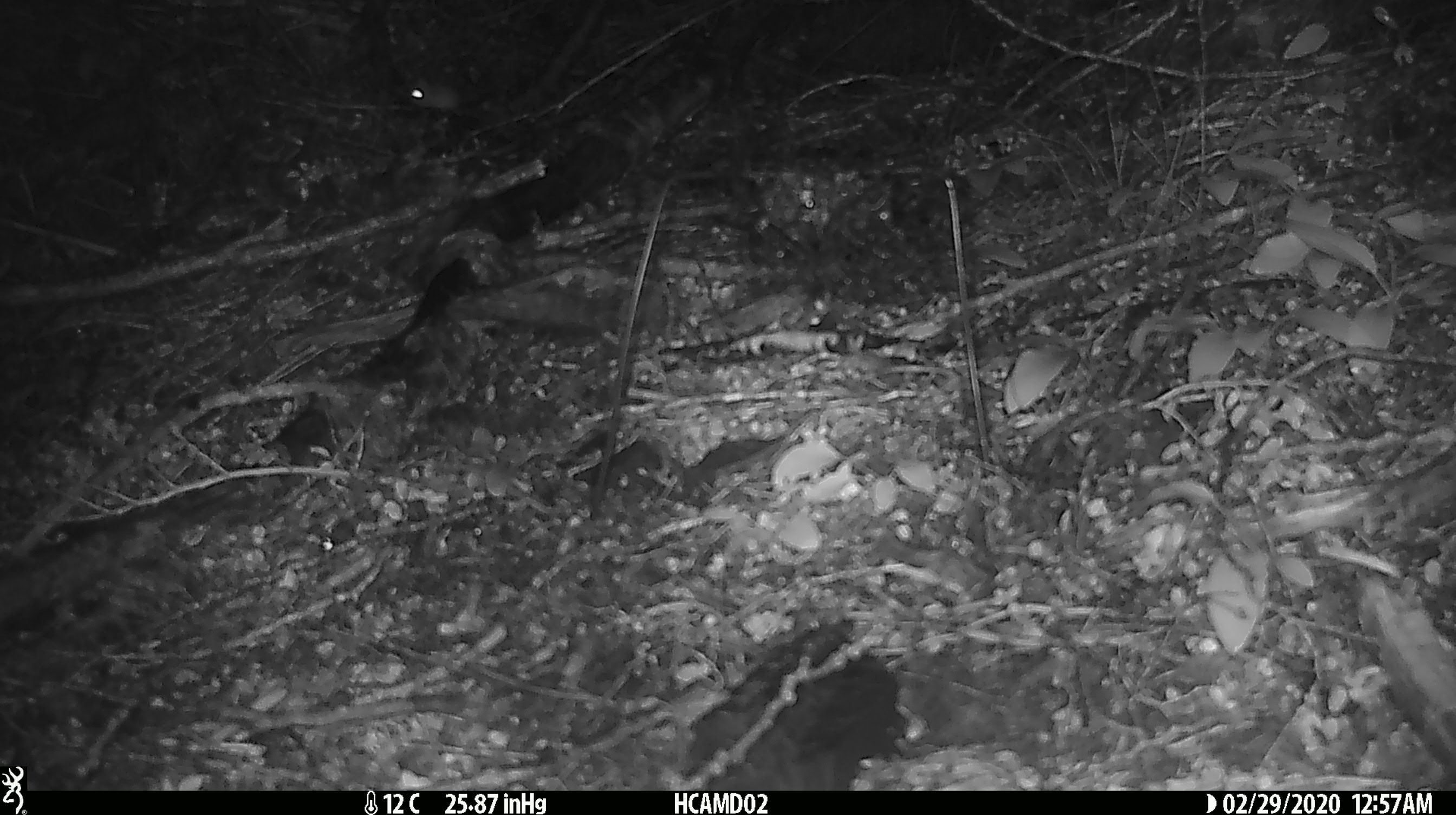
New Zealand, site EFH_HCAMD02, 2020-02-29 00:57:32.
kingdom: Animalia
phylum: Chordata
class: Mammalia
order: Rodentia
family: Muridae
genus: Mus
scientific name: Mus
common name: mouse